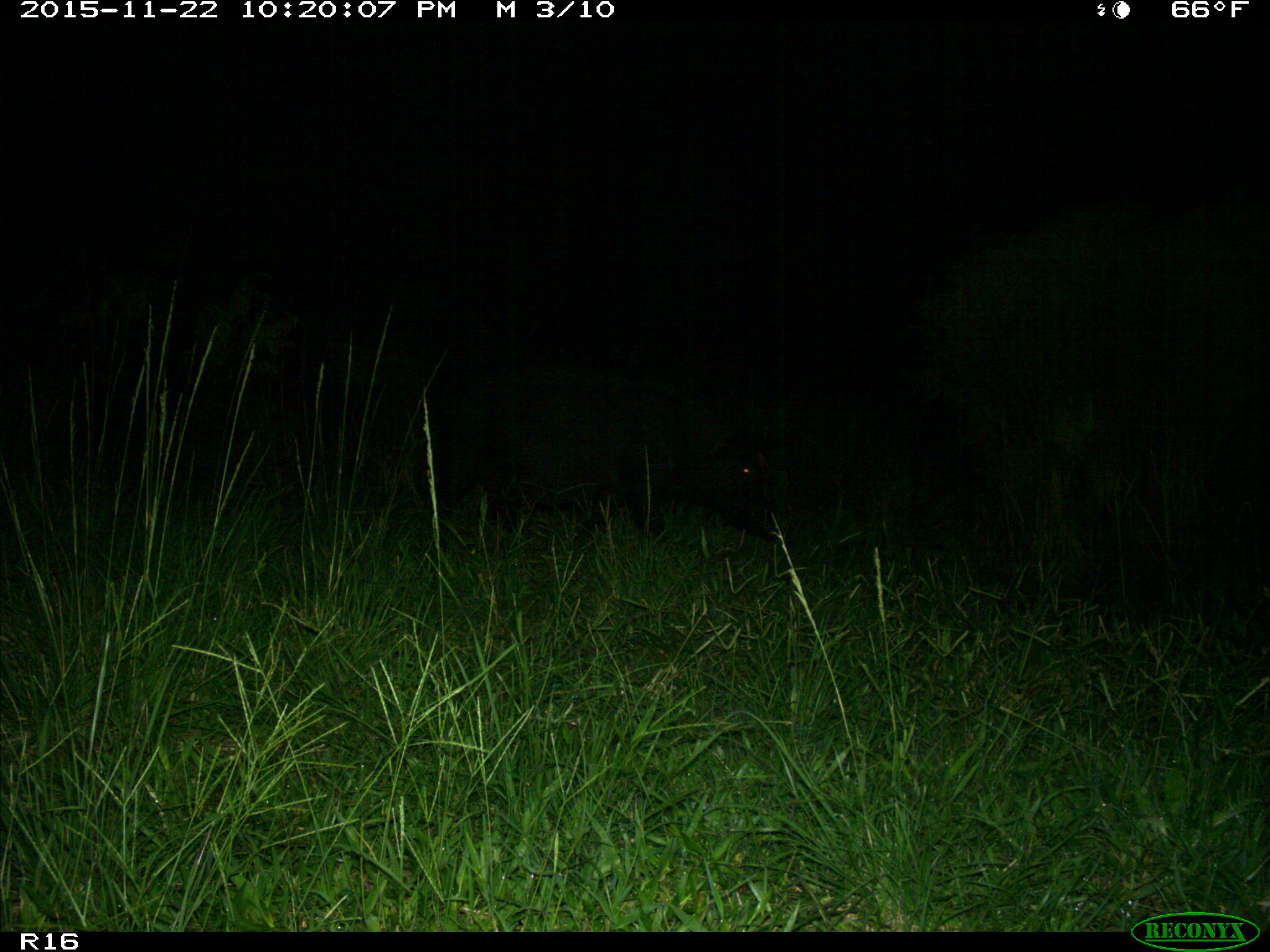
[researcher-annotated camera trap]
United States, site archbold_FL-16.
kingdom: Animalia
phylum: Chordata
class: Mammalia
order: Artiodactyla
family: Suidae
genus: Sus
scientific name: Sus scrofa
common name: wild boar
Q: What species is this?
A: Sus scrofa (wild boar).